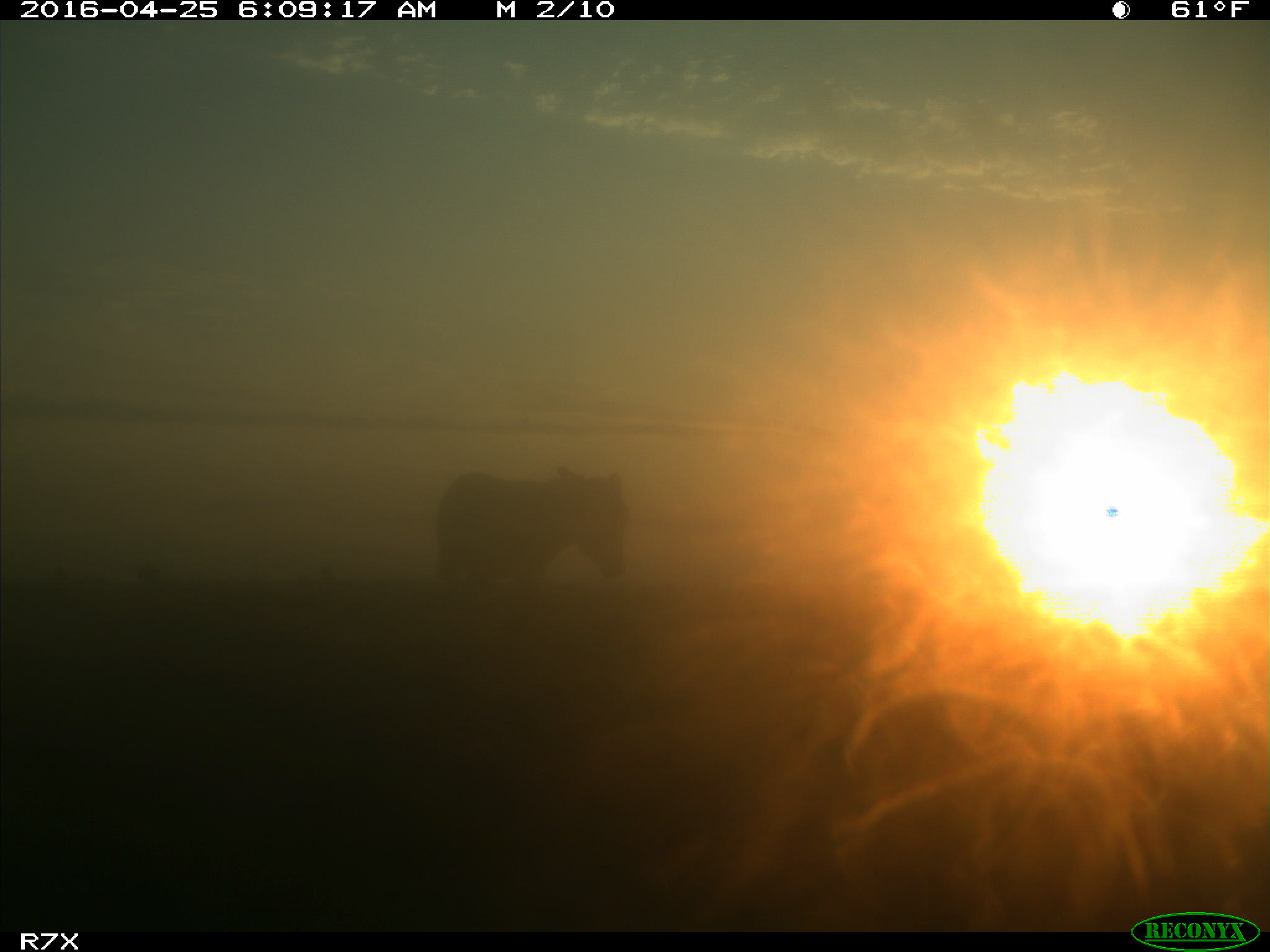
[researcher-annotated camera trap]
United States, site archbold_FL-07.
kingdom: Animalia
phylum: Chordata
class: Mammalia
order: Artiodactyla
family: Bovidae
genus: Bos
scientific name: Bos taurus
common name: domestic cow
Bos taurus (domestic cow).